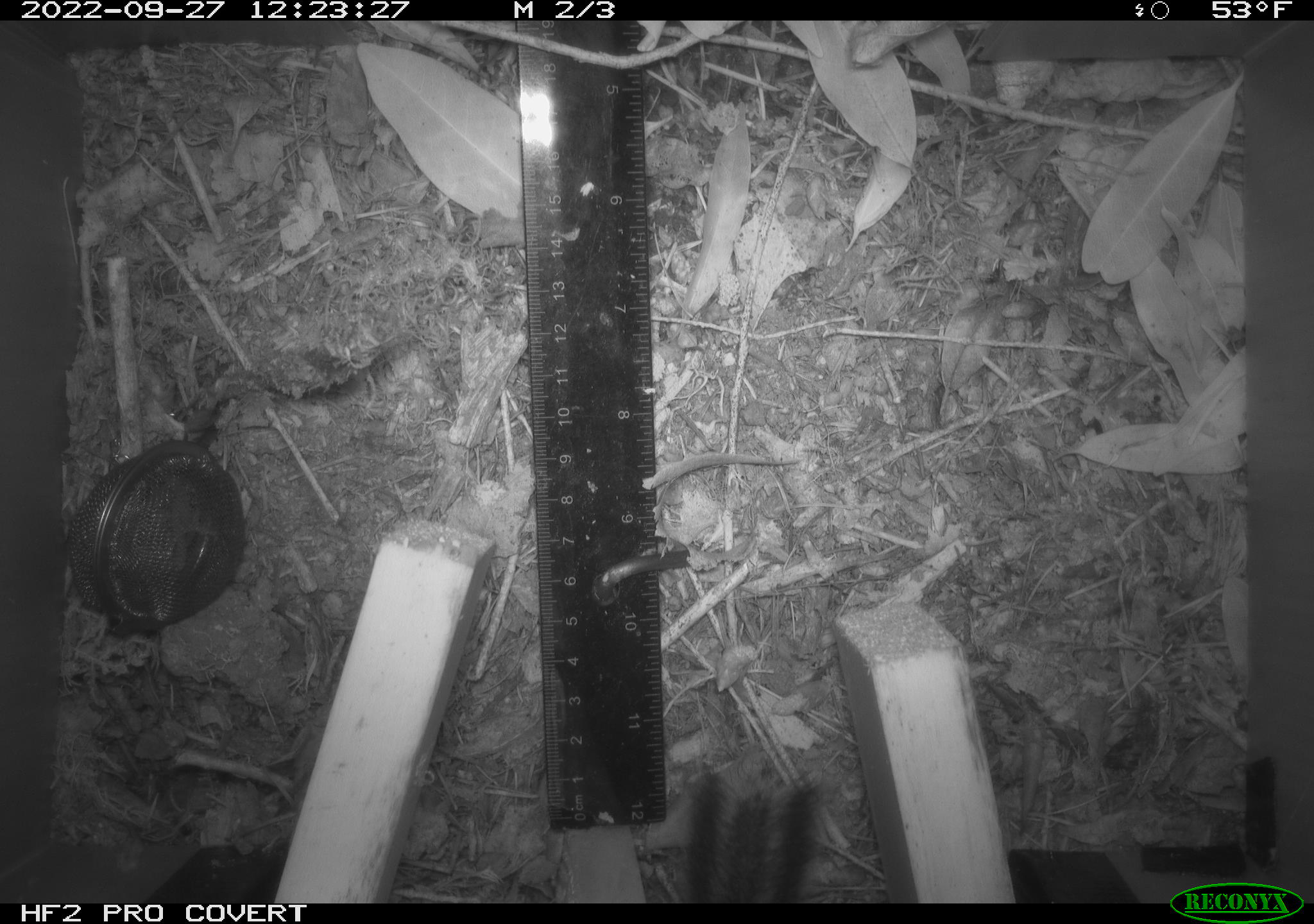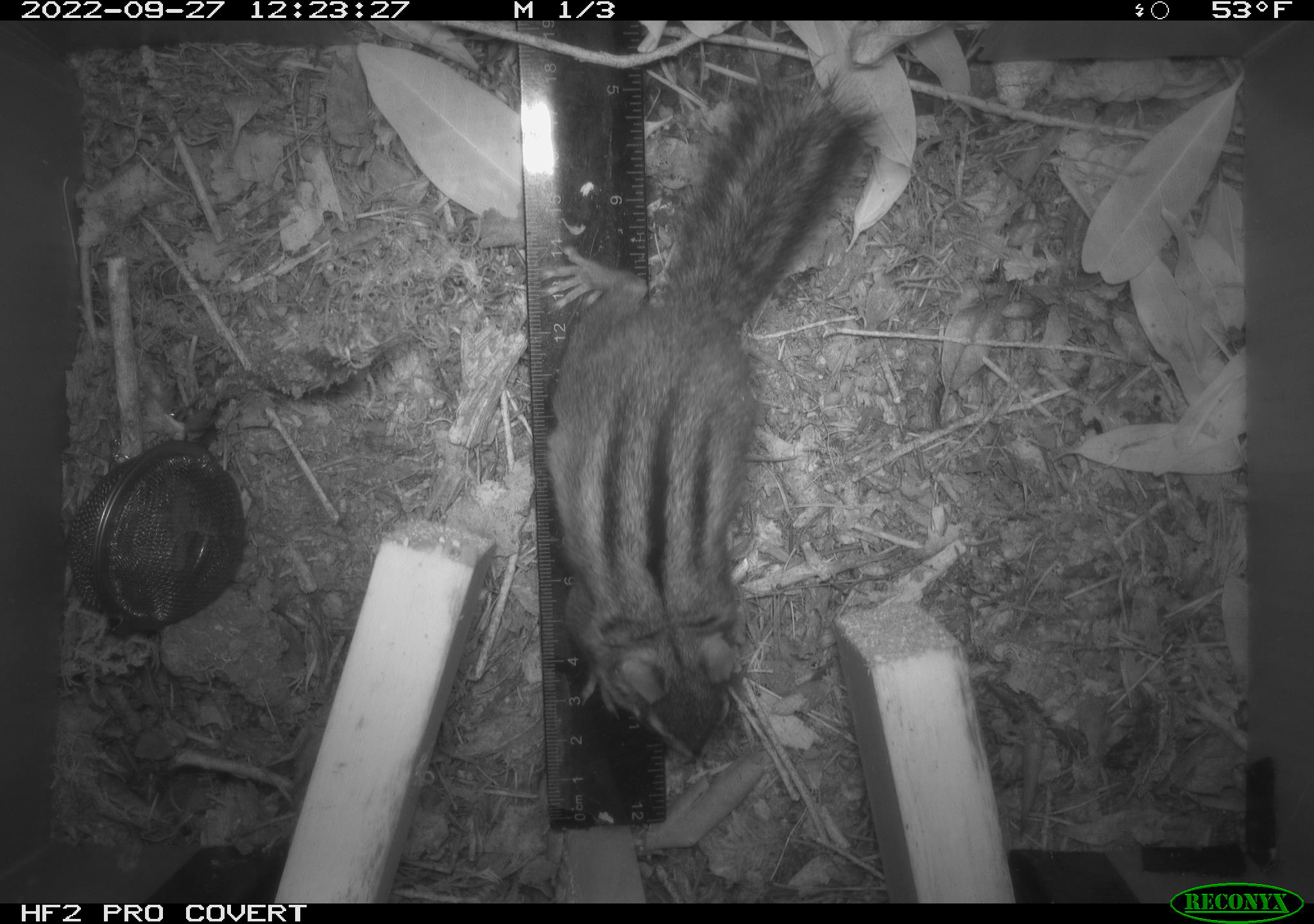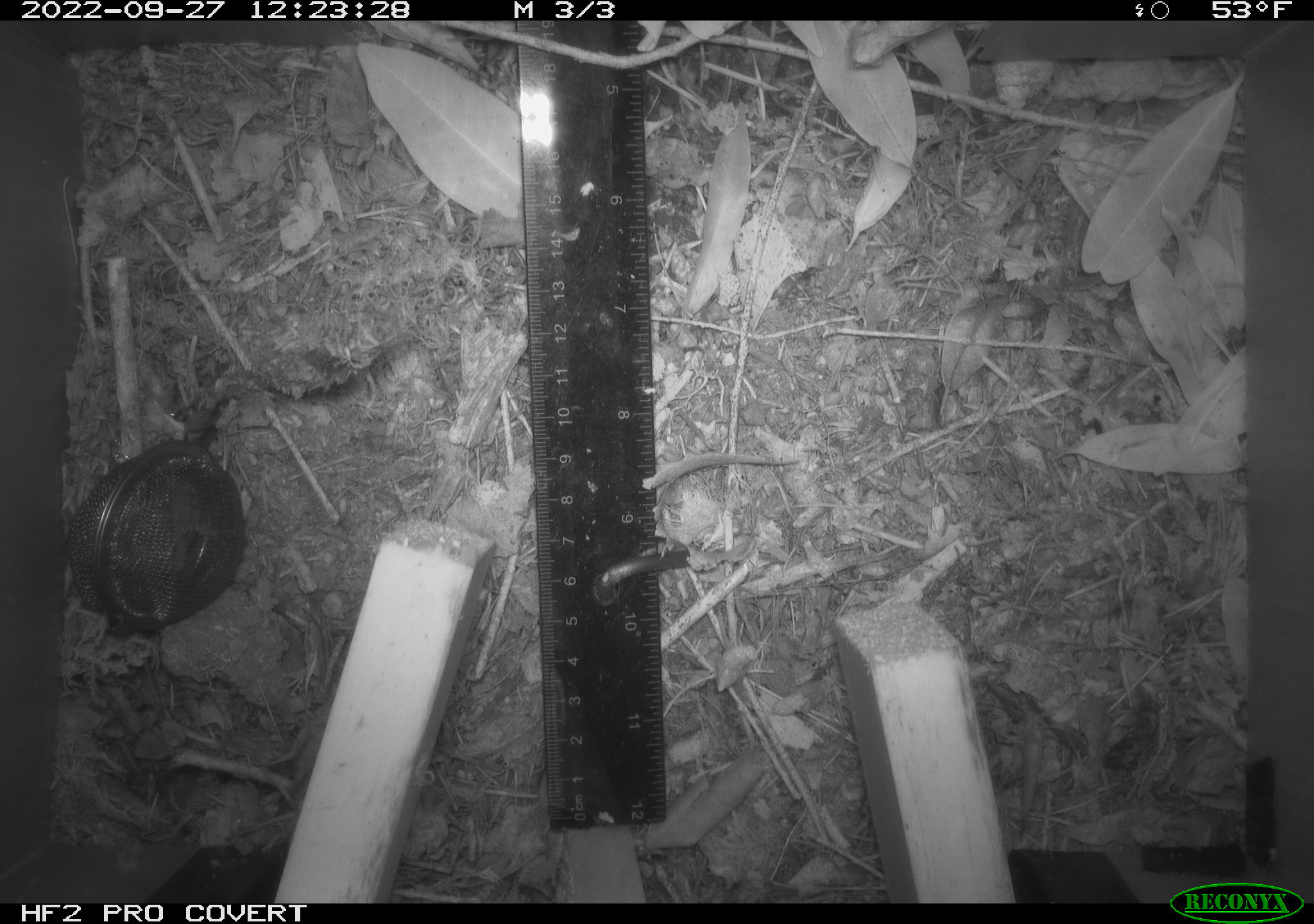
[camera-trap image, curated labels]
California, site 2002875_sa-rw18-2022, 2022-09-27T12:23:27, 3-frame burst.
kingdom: Animalia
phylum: Chordata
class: Mammalia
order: Rodentia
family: Sciuridae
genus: Neotamias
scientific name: Neotamias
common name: western chipmunks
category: neotamias species